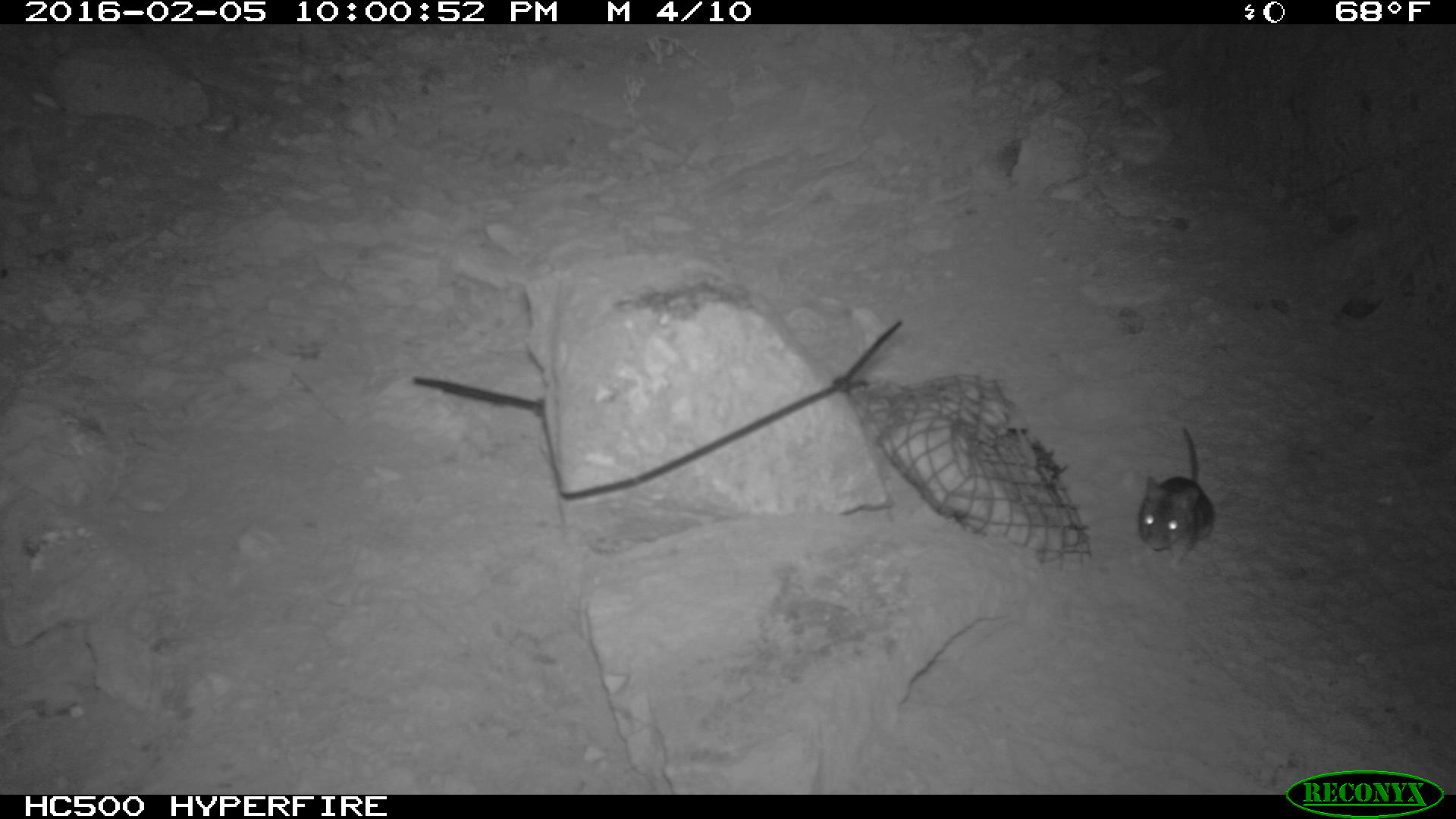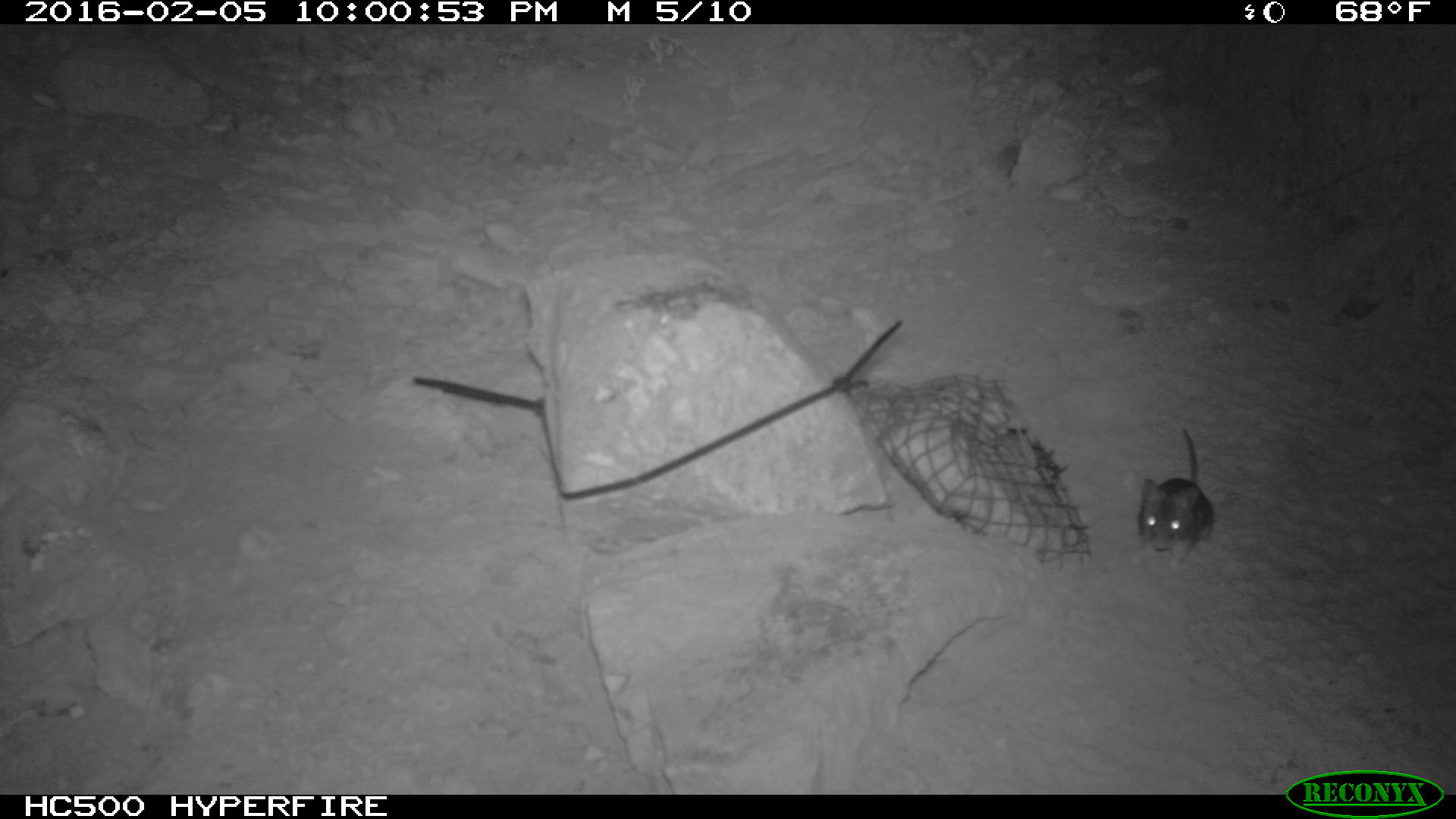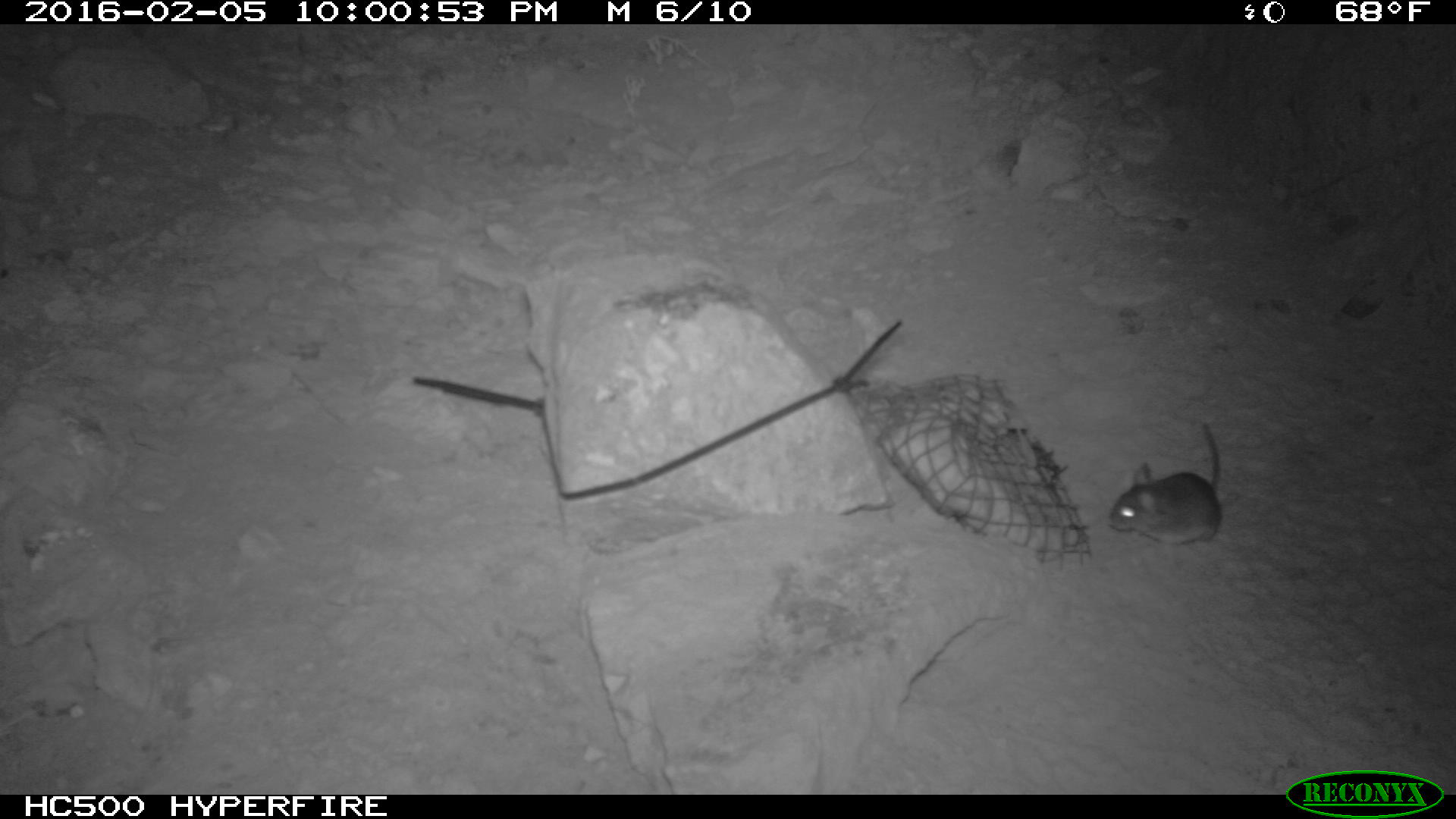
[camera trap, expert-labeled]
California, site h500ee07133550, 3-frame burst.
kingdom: Animalia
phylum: Chordata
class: Mammalia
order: Rodentia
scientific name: Rodentia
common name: rodent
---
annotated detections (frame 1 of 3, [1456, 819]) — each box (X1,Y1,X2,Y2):
rodent: (1134,425,1212,570)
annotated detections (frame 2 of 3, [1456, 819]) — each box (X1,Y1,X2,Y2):
rodent: (1138,428,1214,560)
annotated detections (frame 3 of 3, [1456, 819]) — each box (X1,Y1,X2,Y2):
rodent: (1109,417,1225,542)